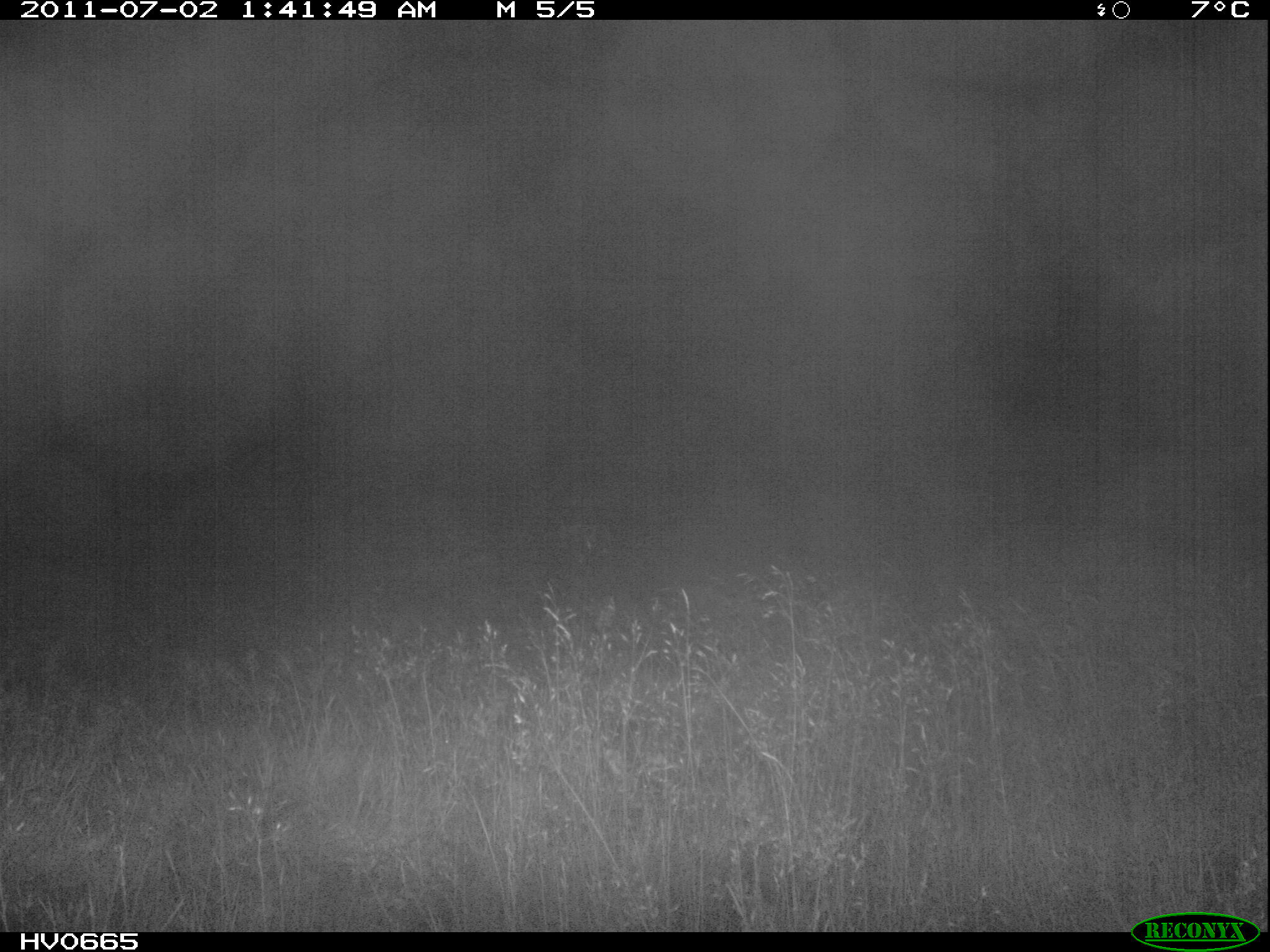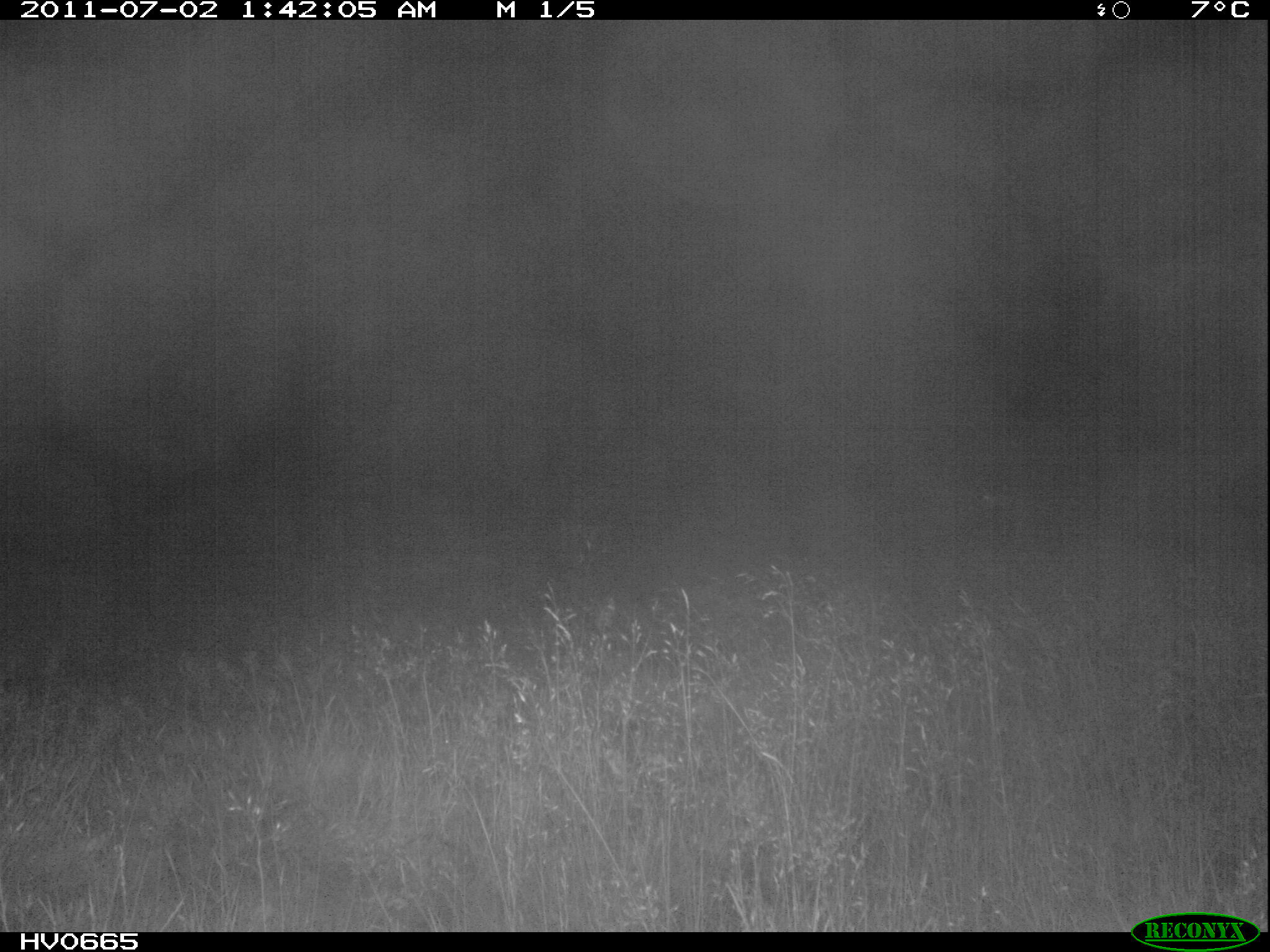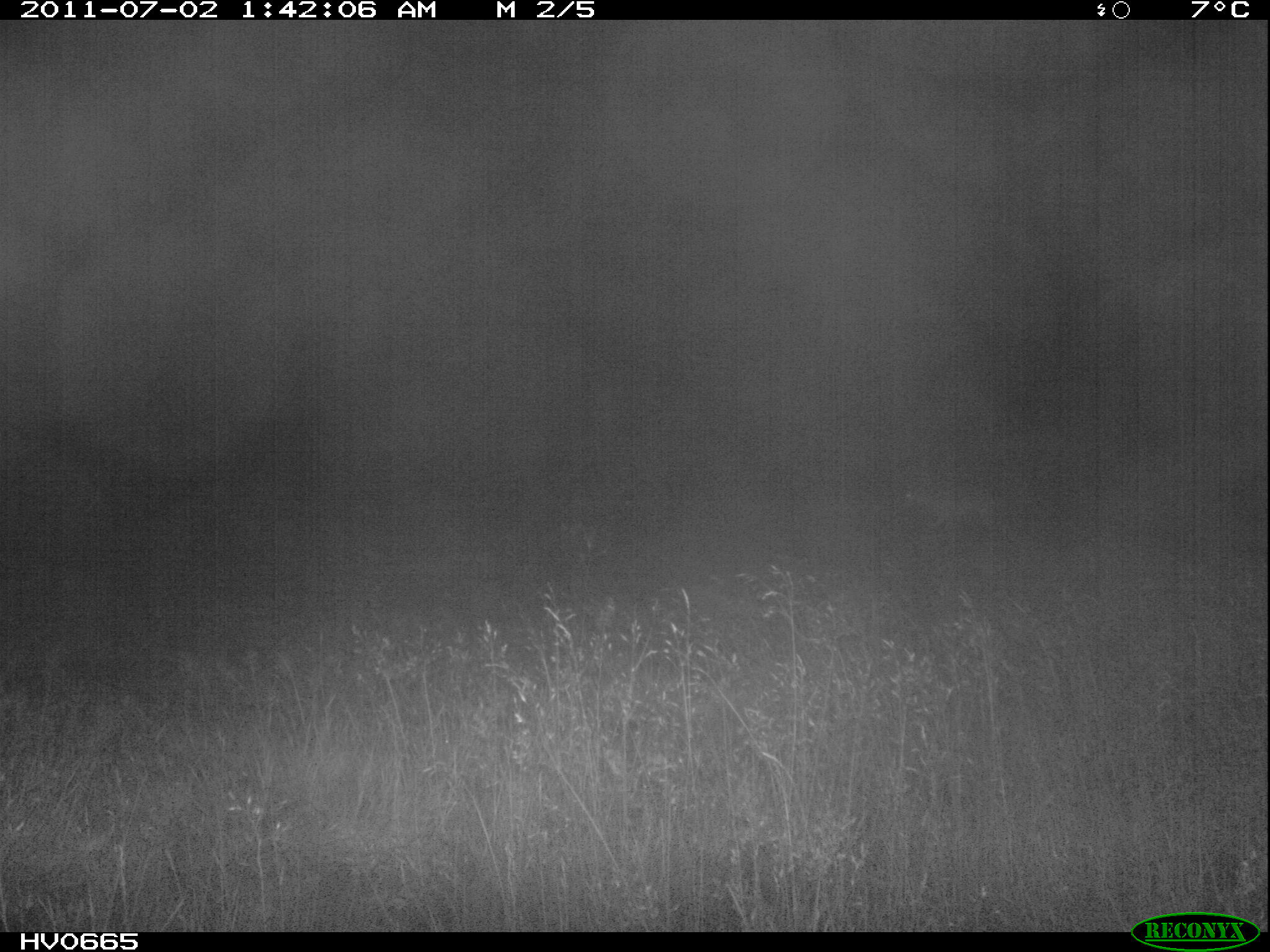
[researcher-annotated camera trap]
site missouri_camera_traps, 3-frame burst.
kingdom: Animalia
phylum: Chordata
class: Mammalia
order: Artiodactyla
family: Bovidae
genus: Ovis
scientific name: Ovis ammon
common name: mouflon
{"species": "mouflon (Ovis ammon)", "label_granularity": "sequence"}